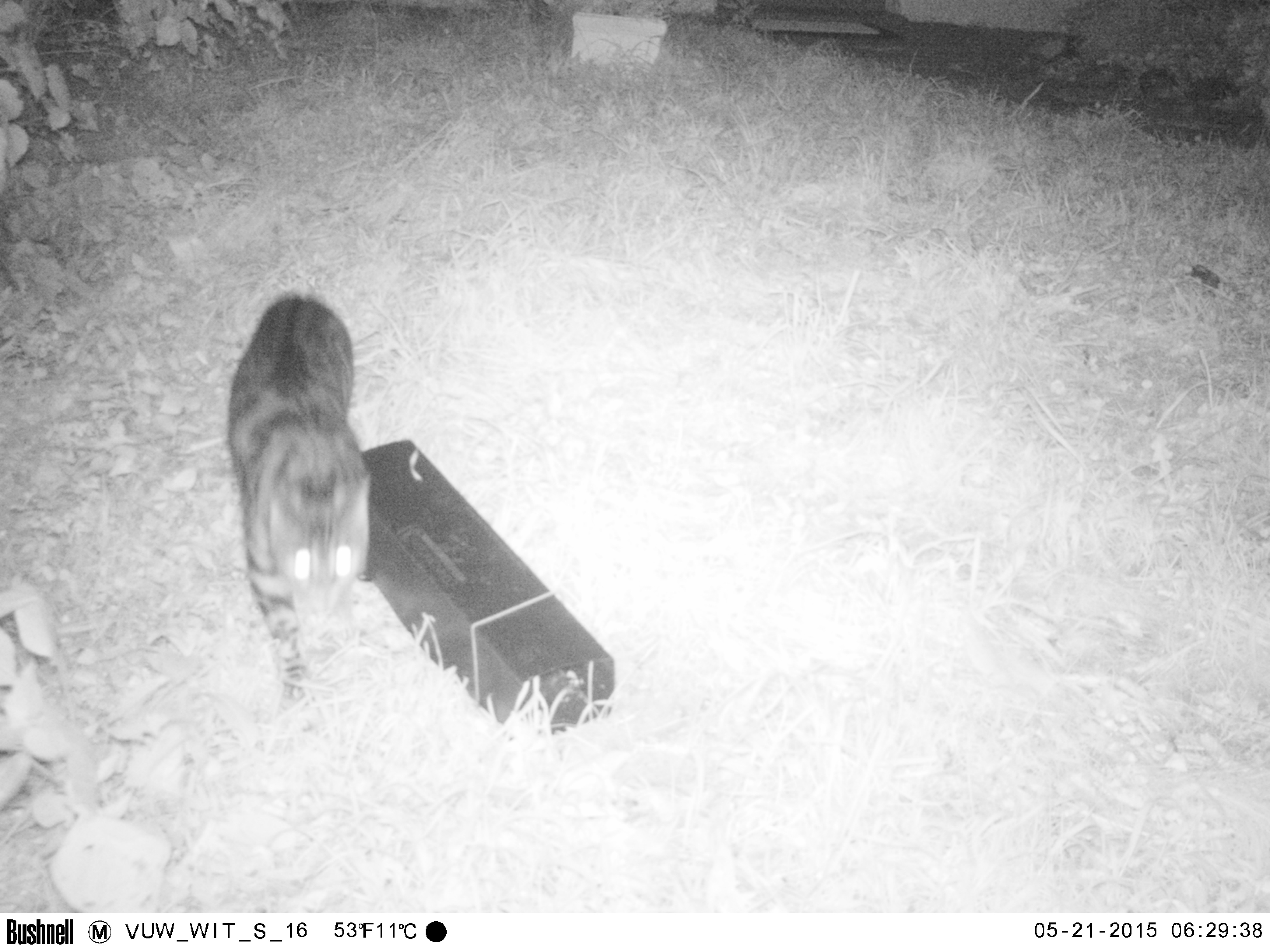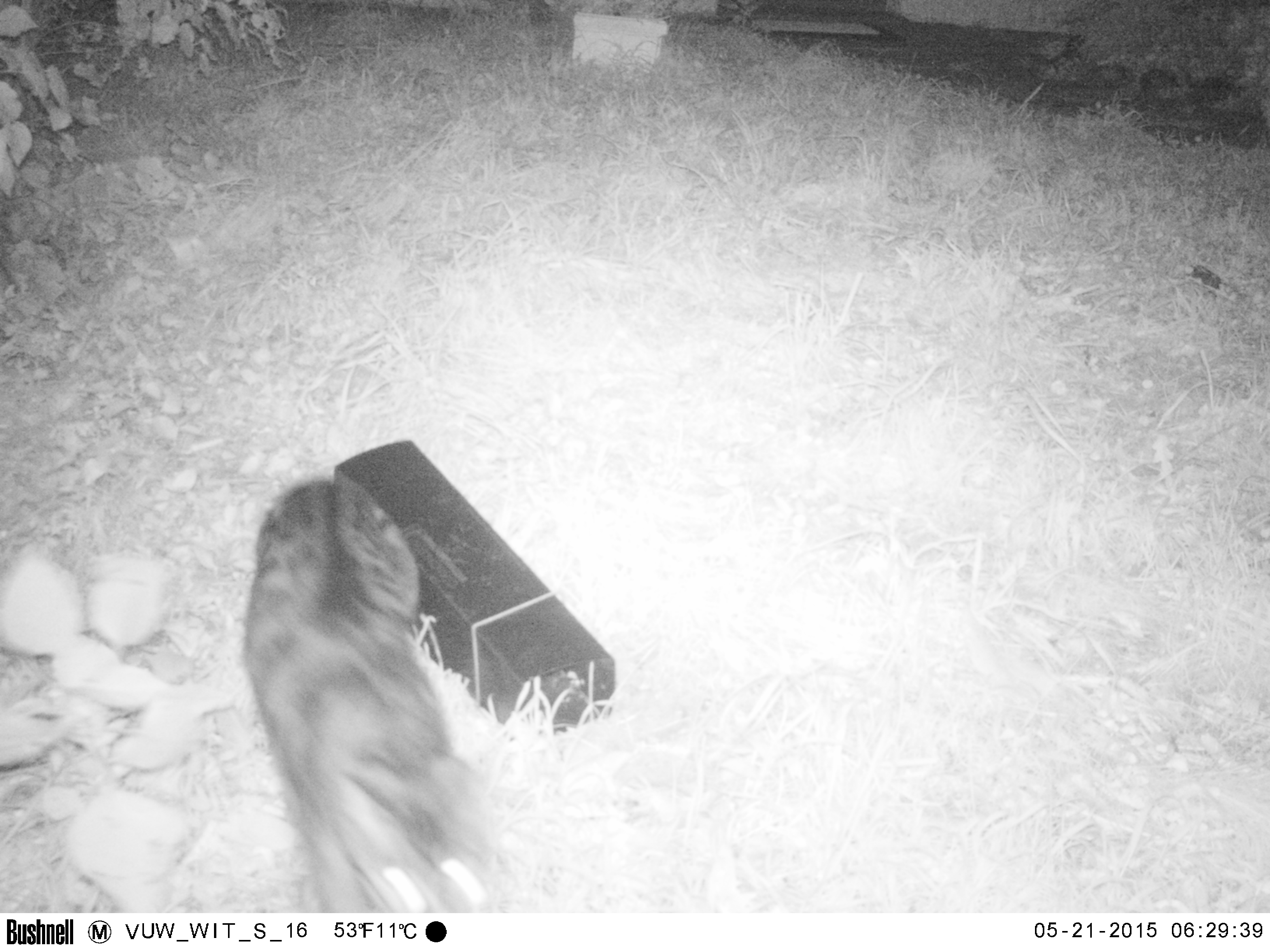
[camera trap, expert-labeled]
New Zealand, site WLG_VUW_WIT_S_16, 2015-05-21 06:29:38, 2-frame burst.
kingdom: Animalia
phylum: Chordata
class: Mammalia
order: Carnivora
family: Felidae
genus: Felis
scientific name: Felis catus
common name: domestic cat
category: cat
Cat (domestic cat) (Felis catus).